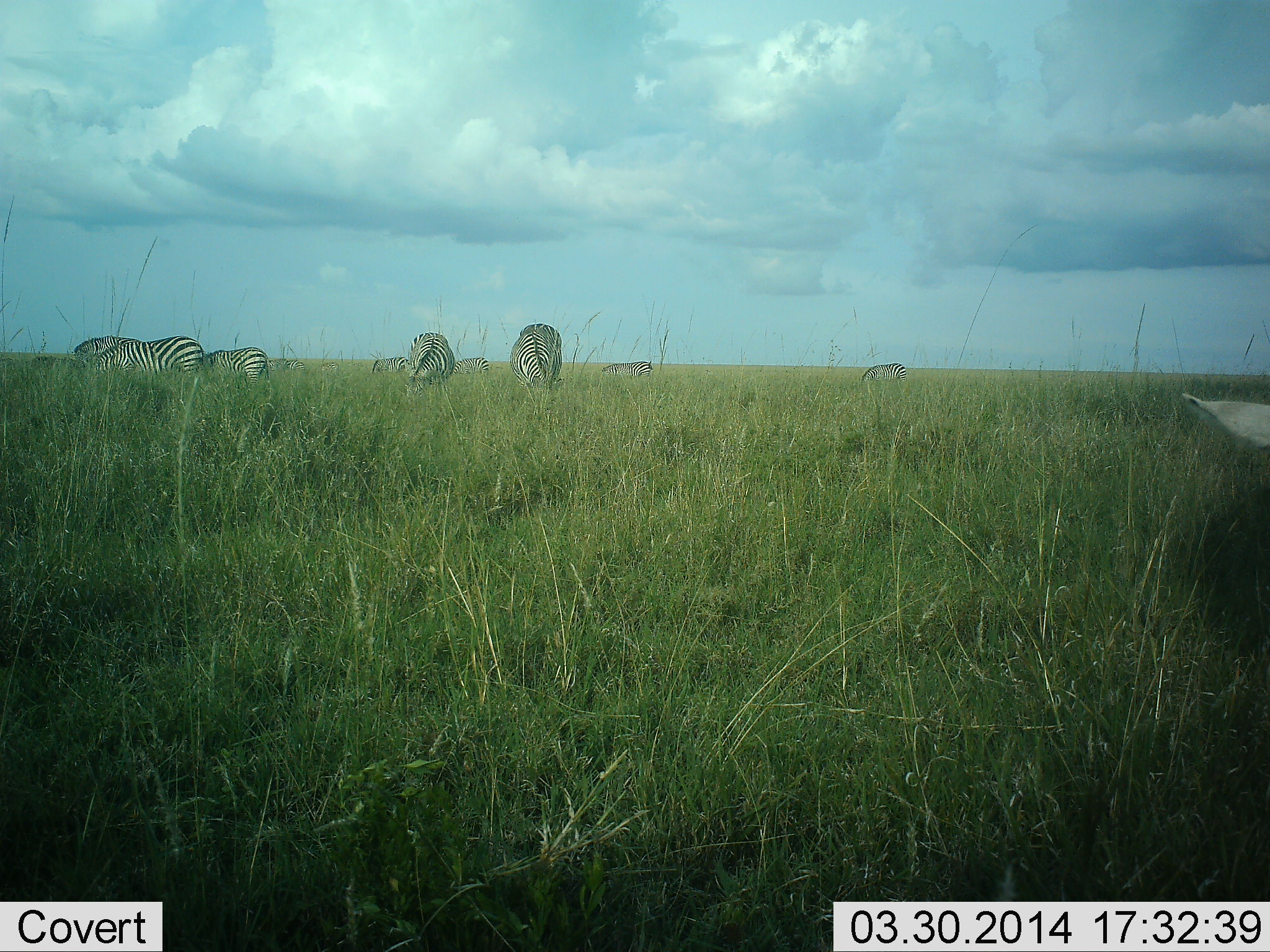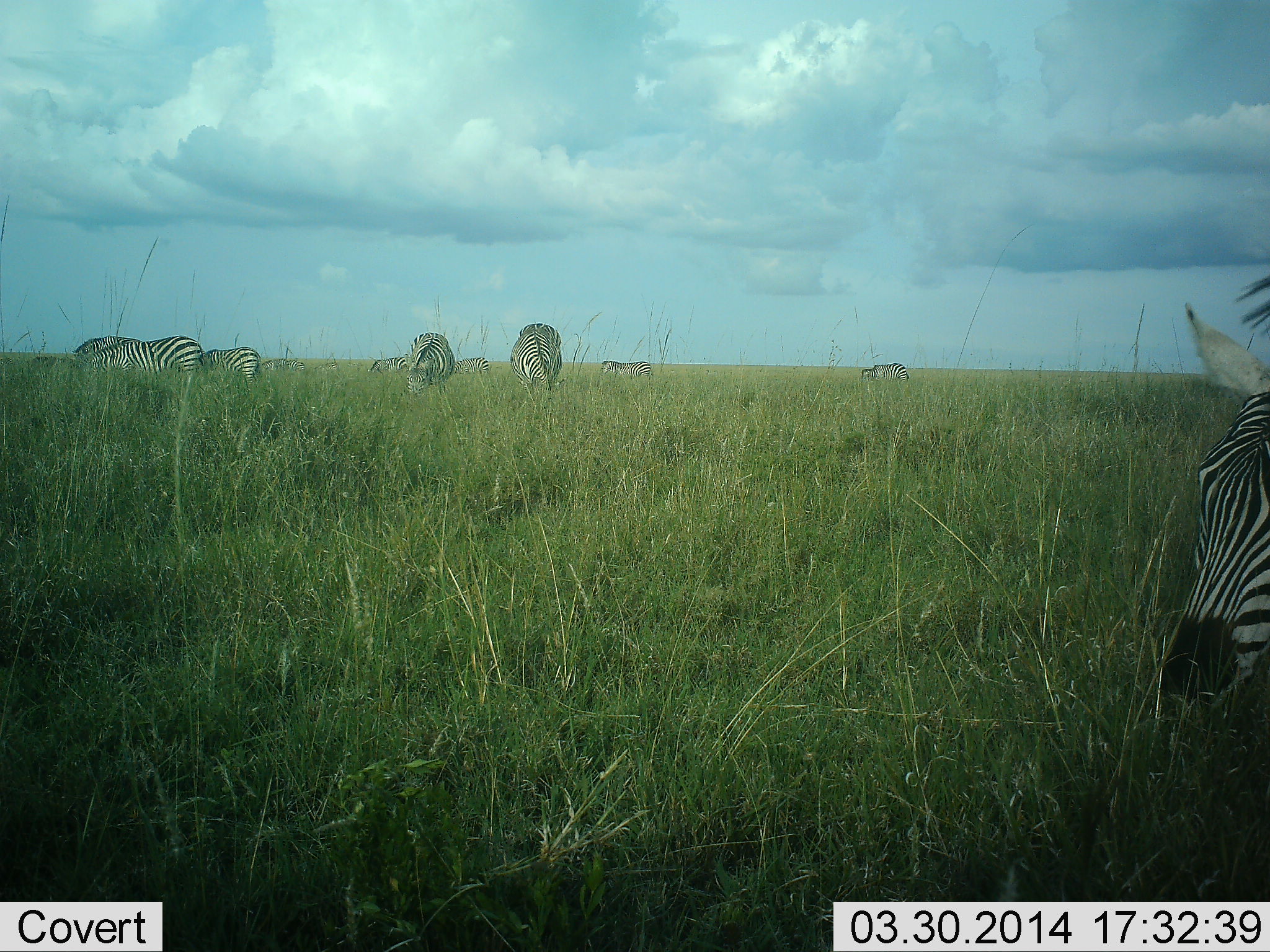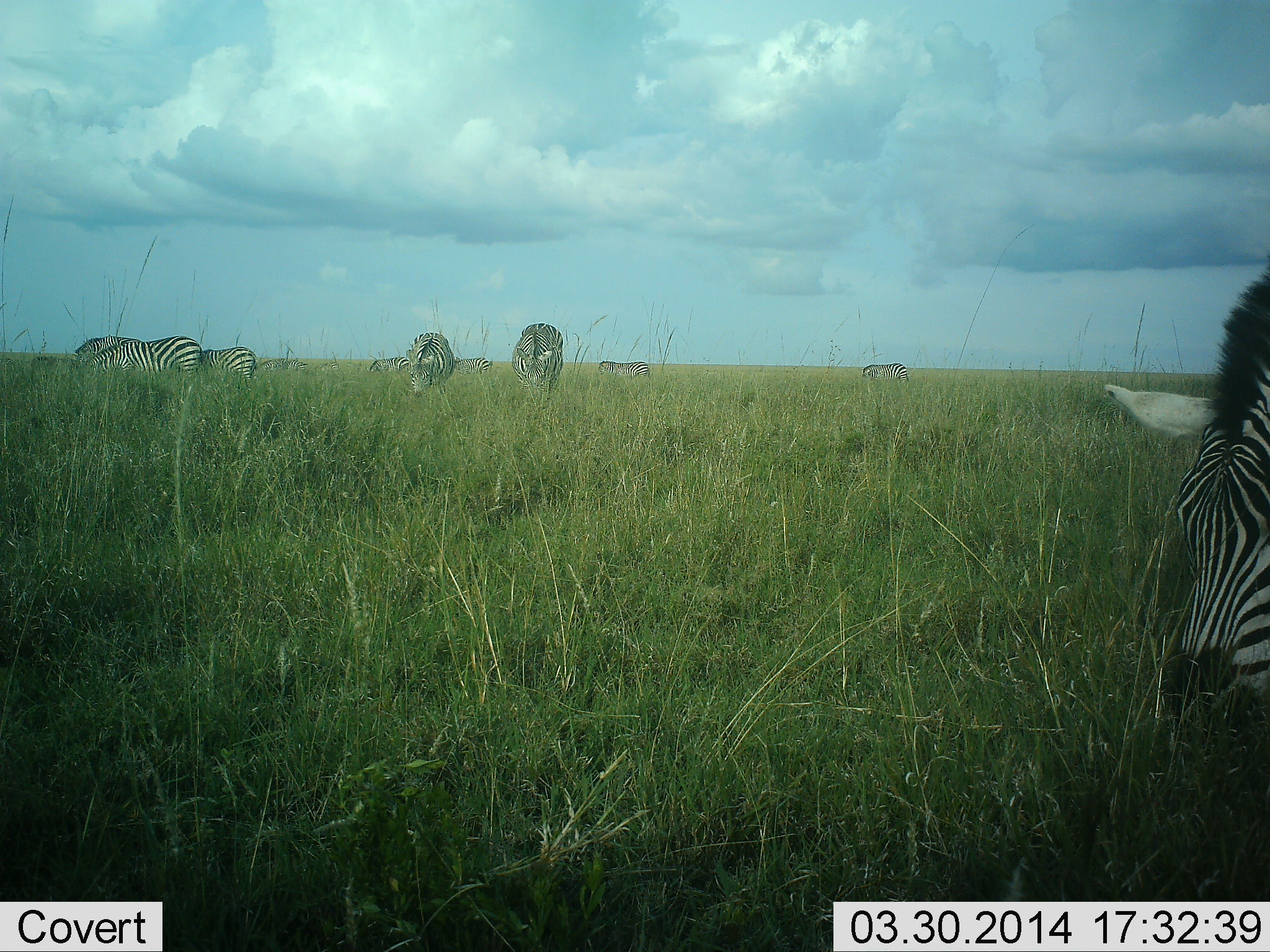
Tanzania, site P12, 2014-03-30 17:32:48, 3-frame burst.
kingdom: Animalia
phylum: Chordata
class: Mammalia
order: Perissodactyla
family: Equidae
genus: Equus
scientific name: Equus quagga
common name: plains zebra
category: zebra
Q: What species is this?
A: Zebra (plains zebra) (Equus quagga).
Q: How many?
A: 10.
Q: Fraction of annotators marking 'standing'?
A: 20%.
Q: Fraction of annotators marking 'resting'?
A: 0%.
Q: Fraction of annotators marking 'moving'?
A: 30%.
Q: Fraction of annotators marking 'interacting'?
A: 0%.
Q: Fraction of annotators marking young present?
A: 0%.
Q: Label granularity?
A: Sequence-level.